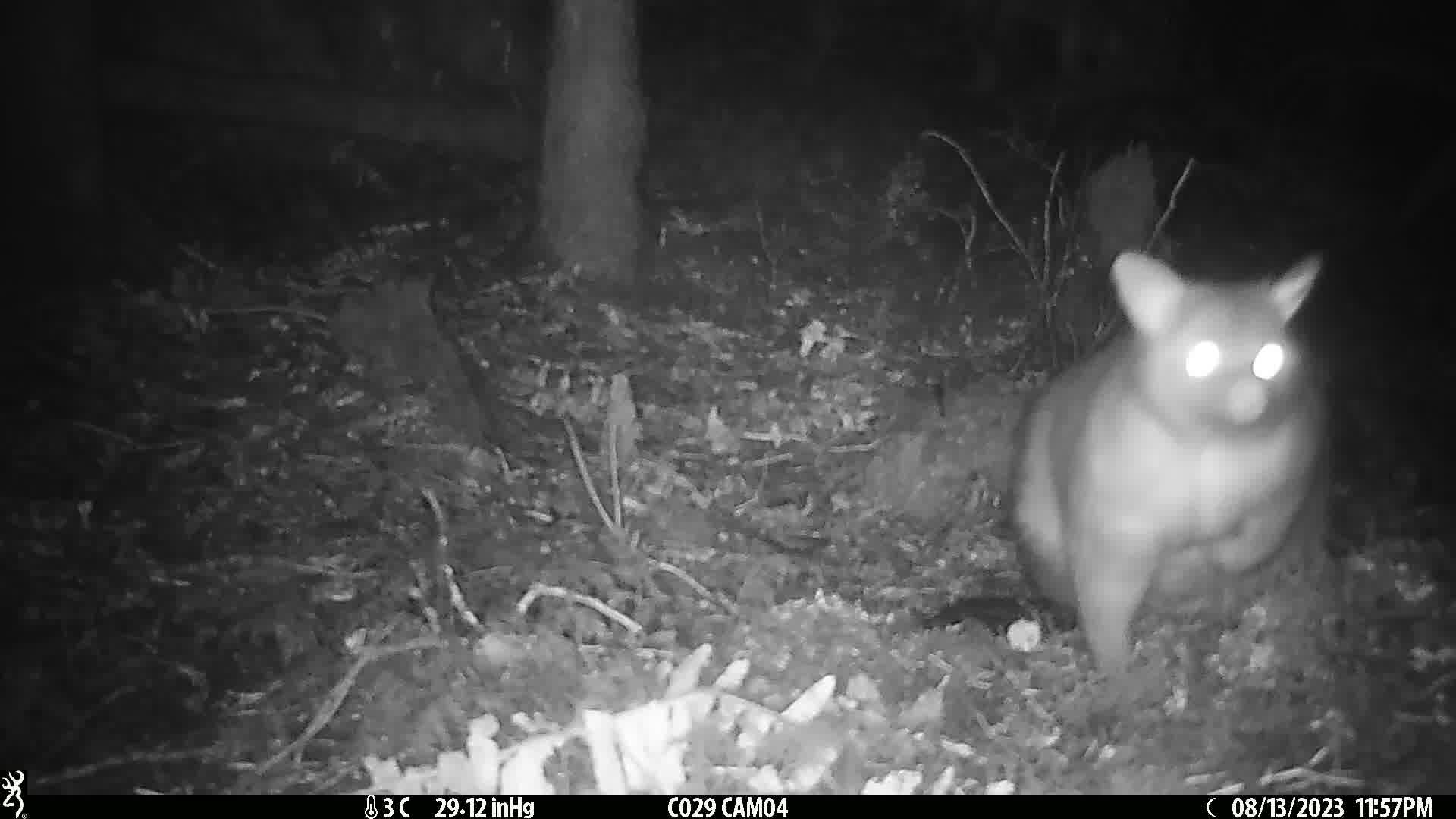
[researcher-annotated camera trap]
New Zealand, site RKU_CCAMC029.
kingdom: Animalia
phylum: Chordata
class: Mammalia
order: Diprotodontia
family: Phalangeridae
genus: Trichosurus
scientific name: Trichosurus vulpecula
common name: common brushtail possum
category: possum